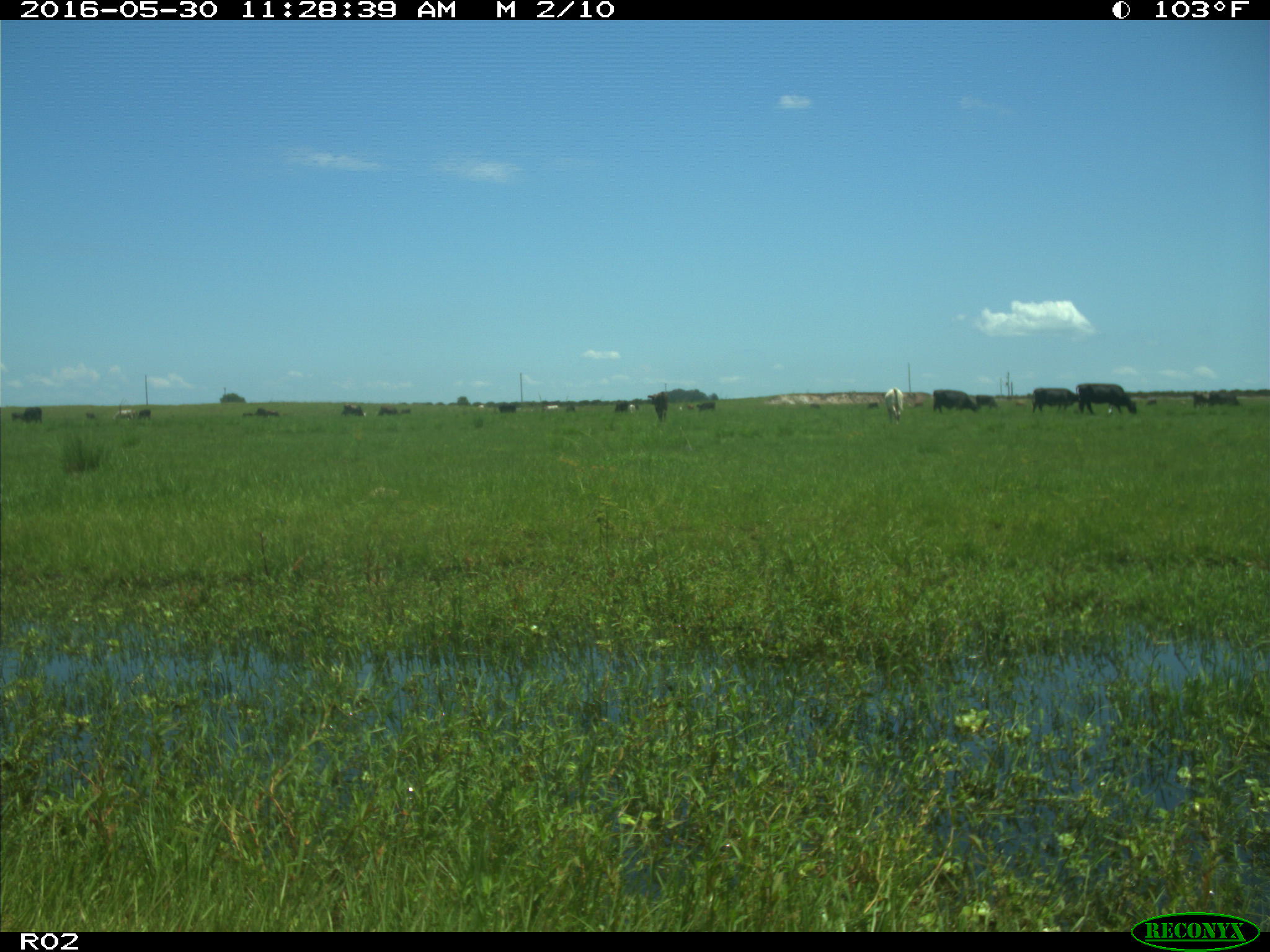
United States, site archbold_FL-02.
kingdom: Animalia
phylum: Chordata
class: Mammalia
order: Artiodactyla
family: Bovidae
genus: Bos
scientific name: Bos taurus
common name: domestic cow